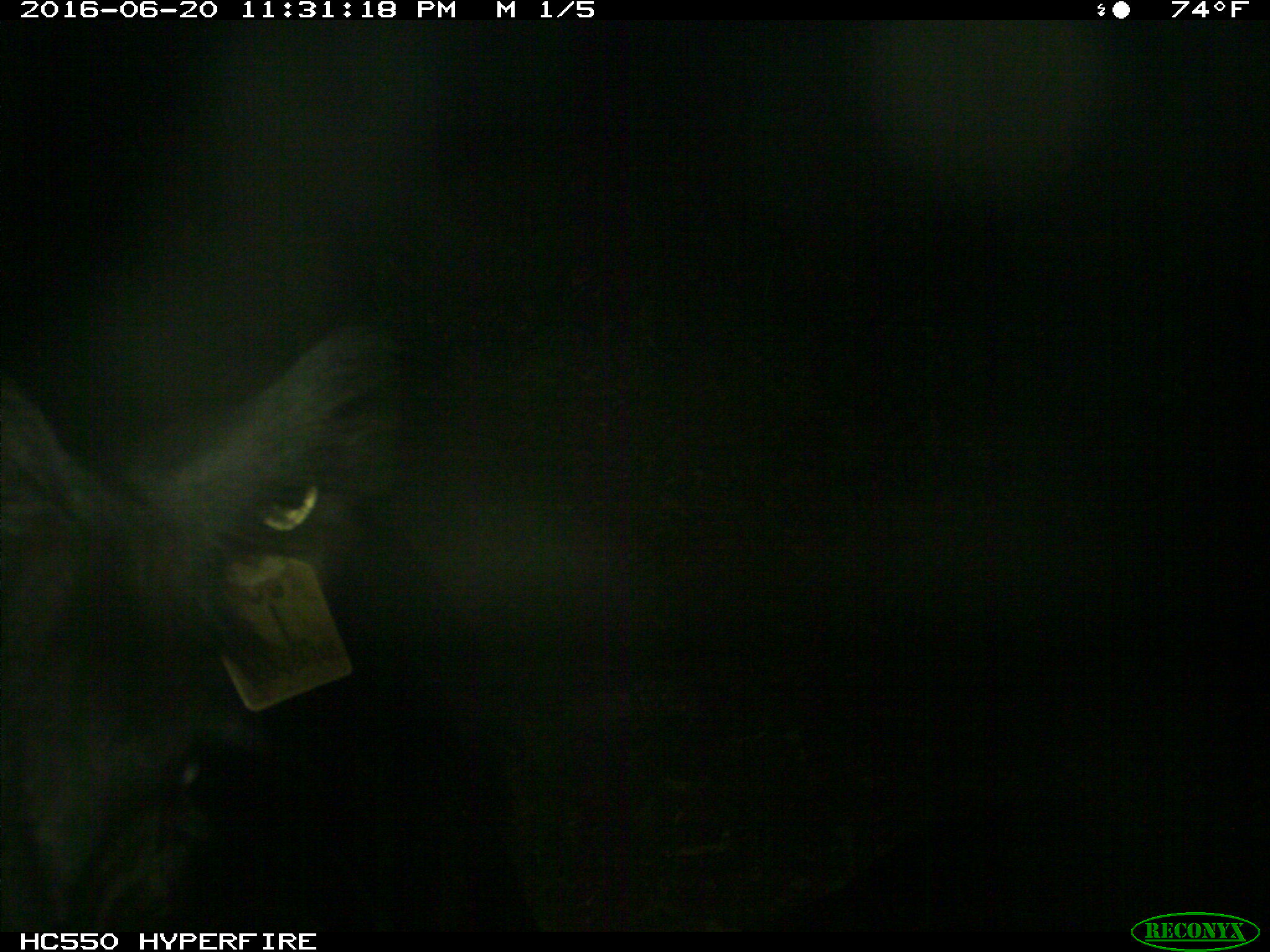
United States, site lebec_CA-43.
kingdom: Animalia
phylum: Chordata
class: Mammalia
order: Artiodactyla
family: Bovidae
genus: Bos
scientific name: Bos taurus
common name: domestic cow